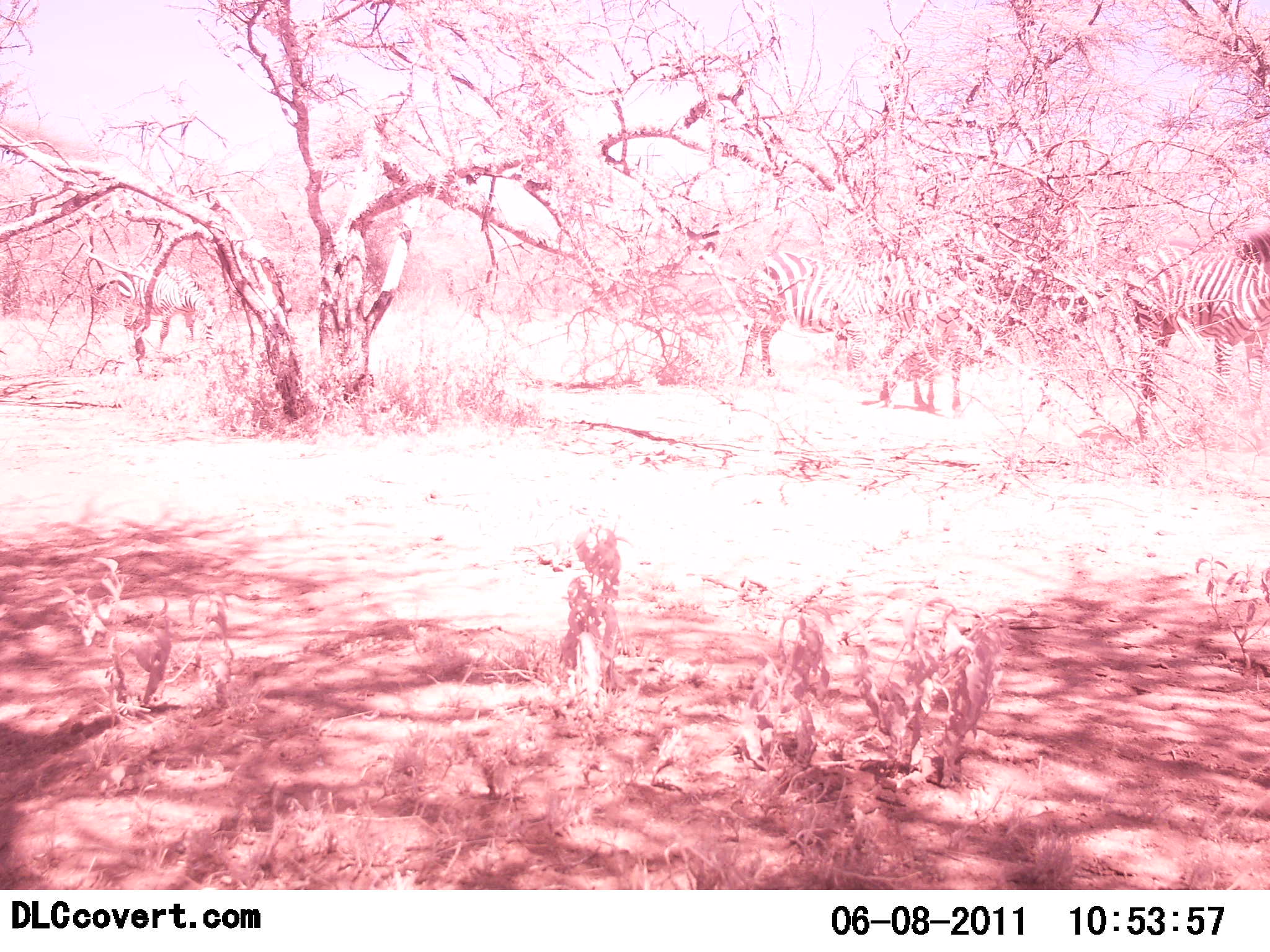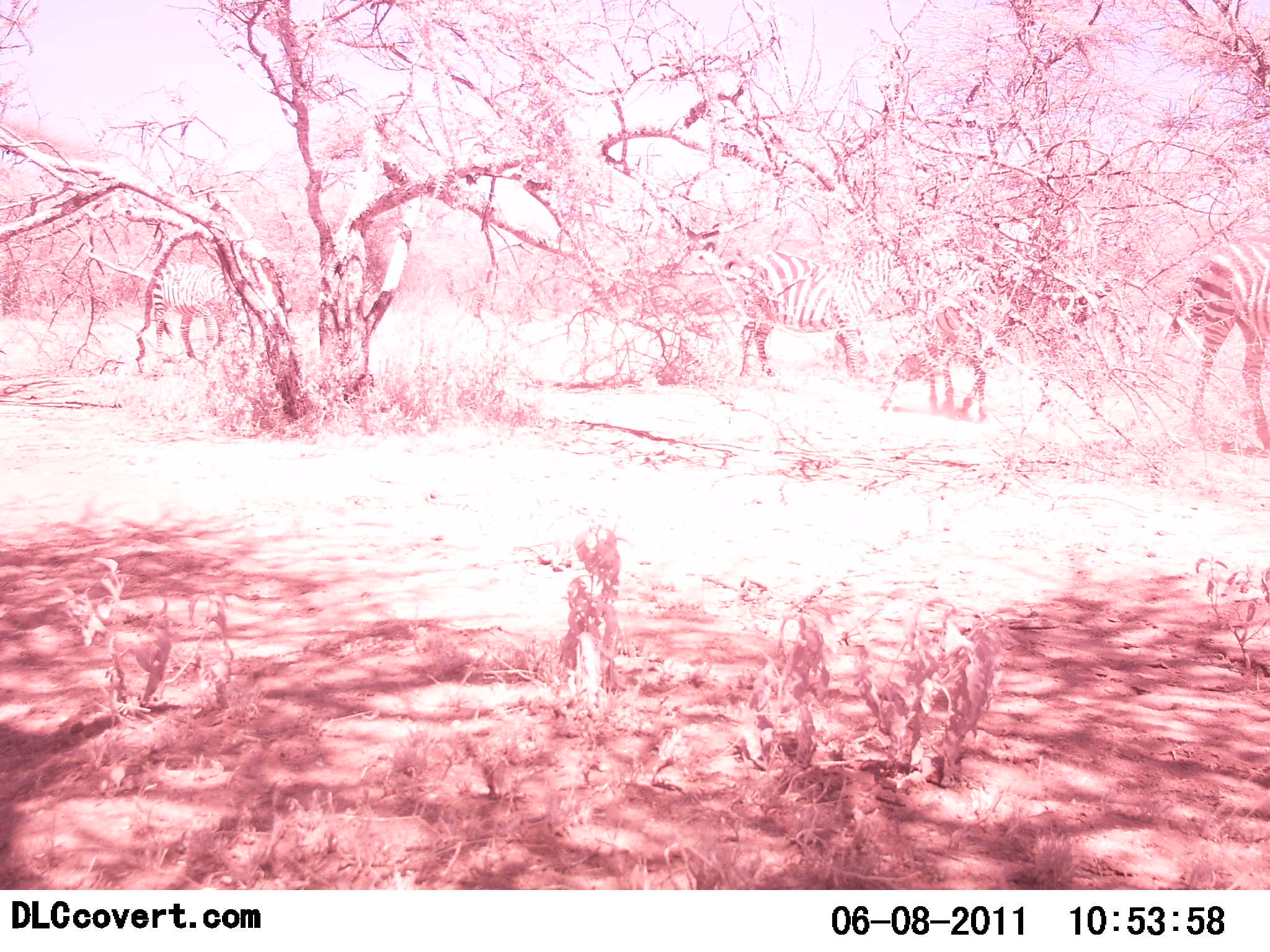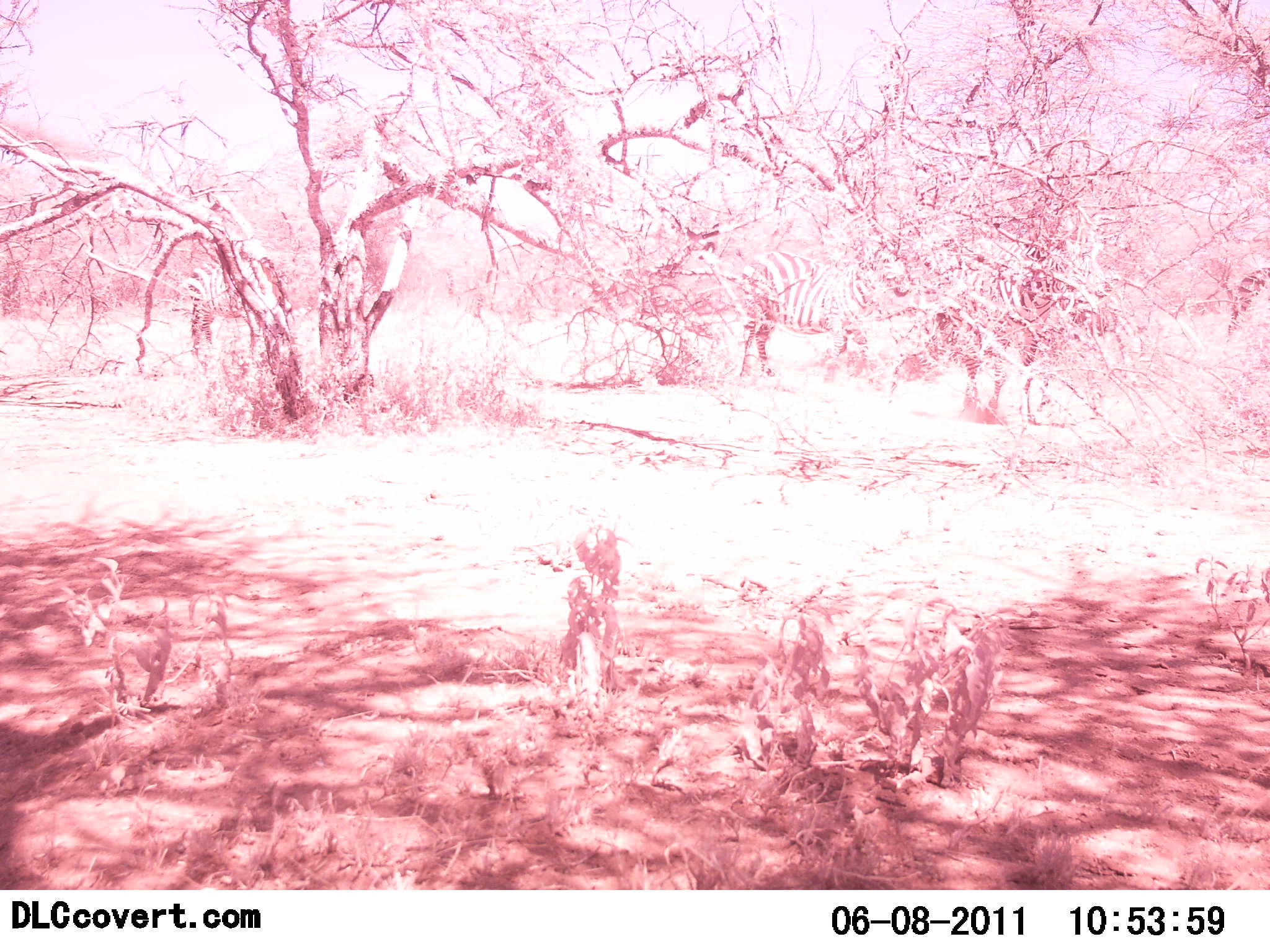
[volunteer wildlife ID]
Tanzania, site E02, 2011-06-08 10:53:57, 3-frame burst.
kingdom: Animalia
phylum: Chordata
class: Mammalia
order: Perissodactyla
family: Equidae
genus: Equus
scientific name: Equus quagga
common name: plains zebra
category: zebra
Zebra (plains zebra) (Equus quagga), count 4. Behavior (volunteer vote fractions): standing 9%, resting 0%, moving 91%, interacting 0%. Young present (vote fraction): 9%. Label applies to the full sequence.